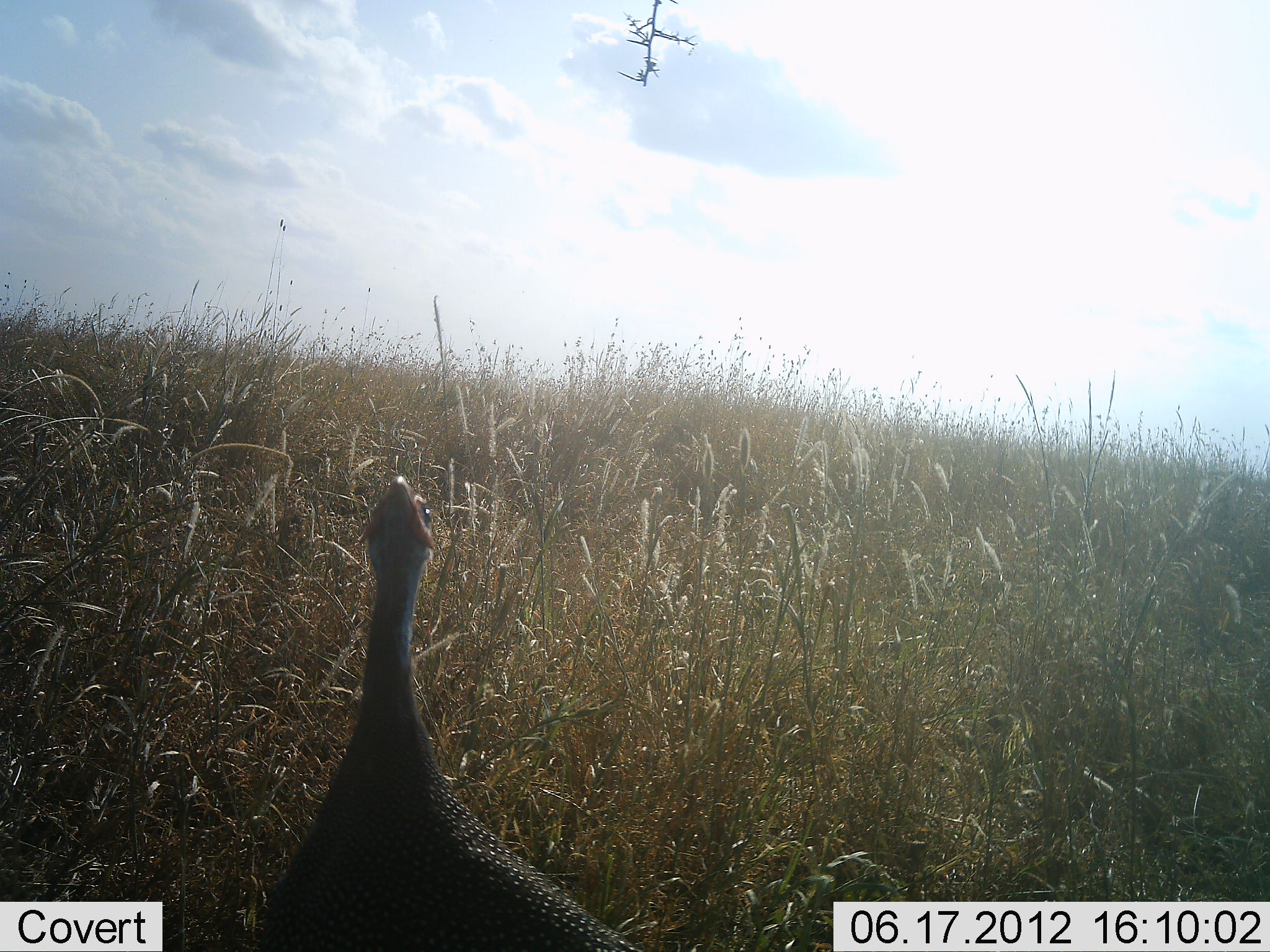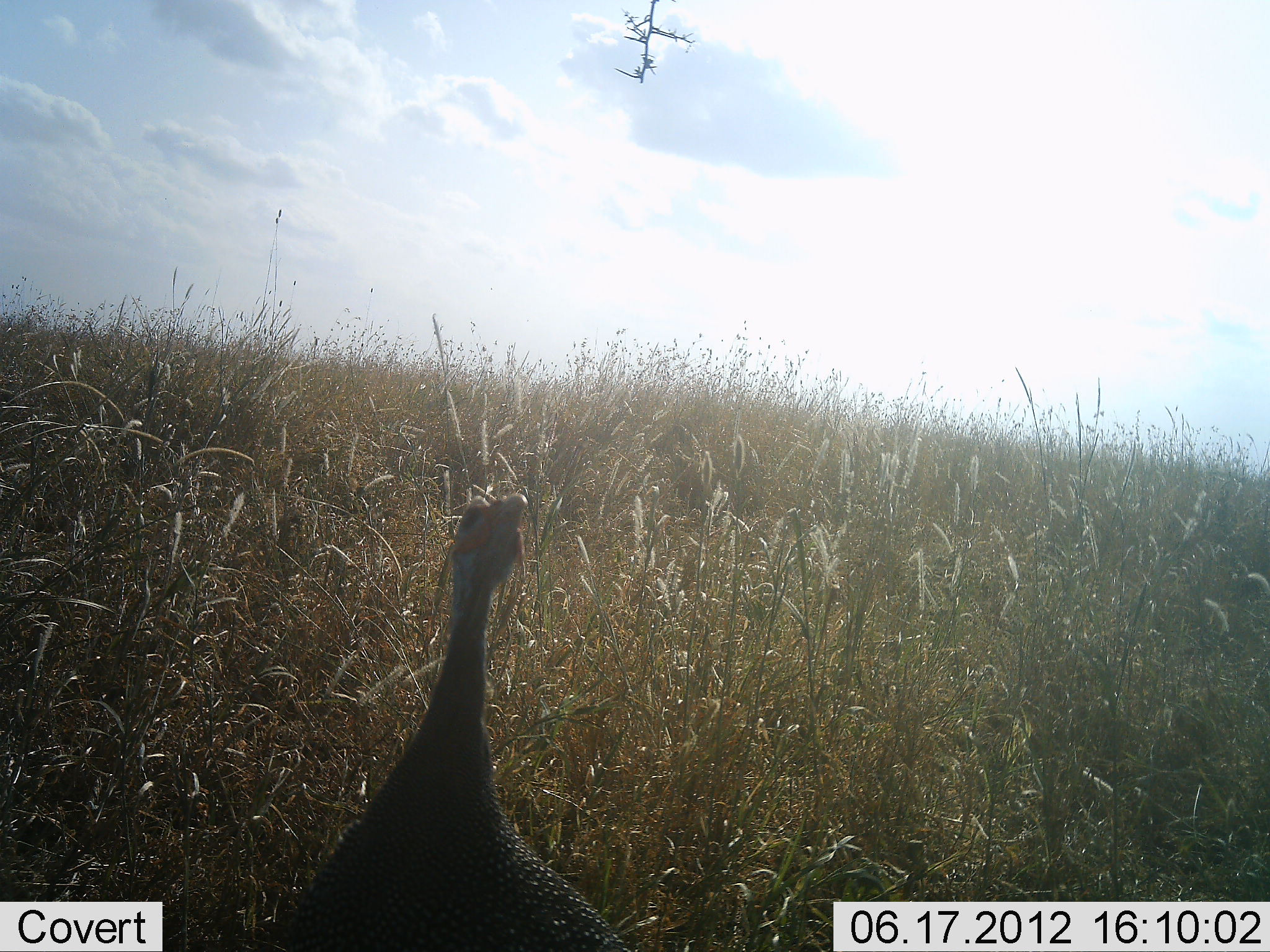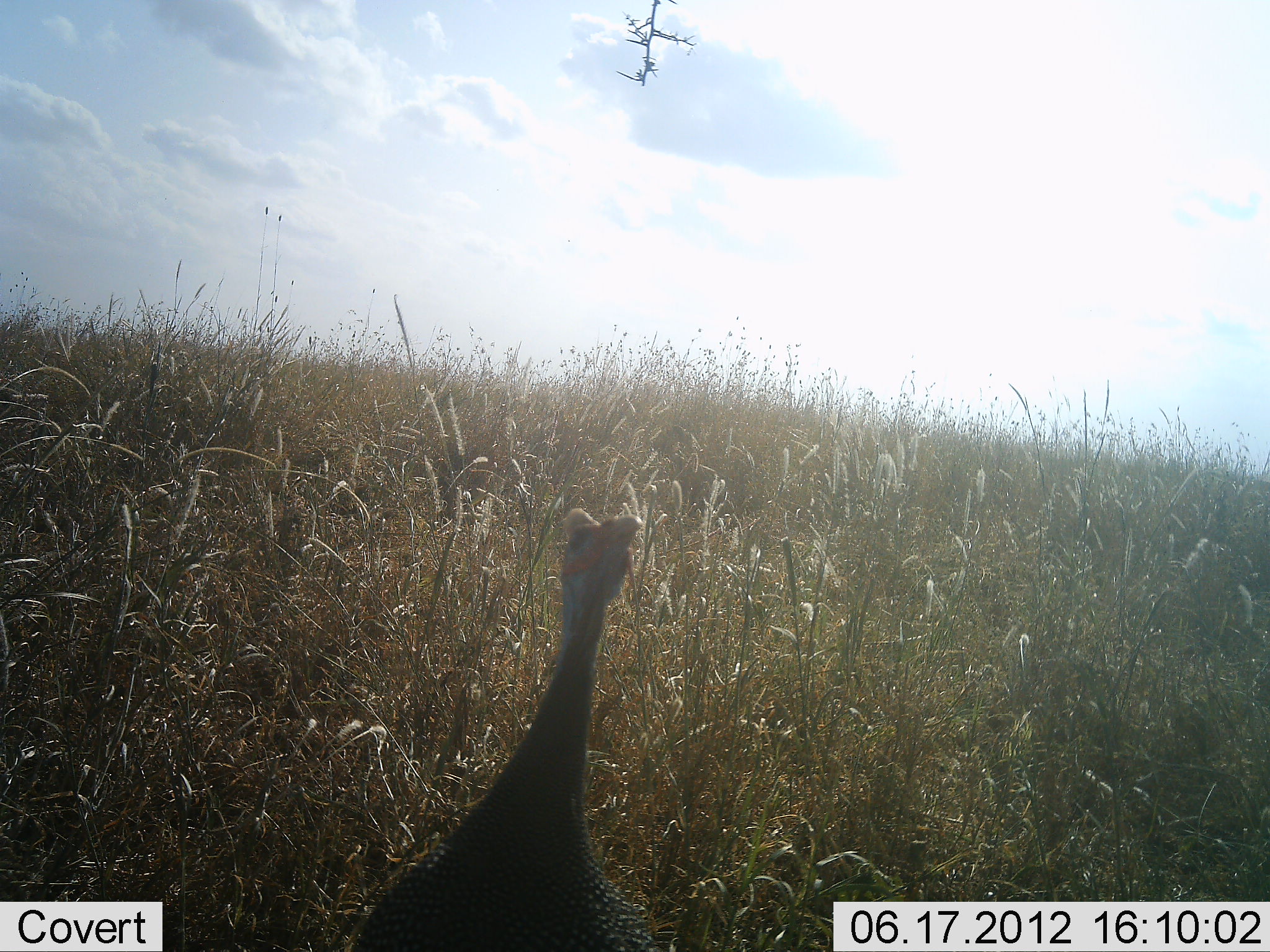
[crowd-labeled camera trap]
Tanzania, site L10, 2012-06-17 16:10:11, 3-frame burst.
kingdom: Animalia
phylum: Chordata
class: Aves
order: Galliformes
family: Numididae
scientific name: Numididae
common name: guinea fowl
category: guineafowl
Guineafowl (guinea fowl) (Numididae), count 1. Behavior (volunteer vote fractions): standing 80%, resting 0%, moving 20%, interacting 0%. Young present (vote fraction): 0%. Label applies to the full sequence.